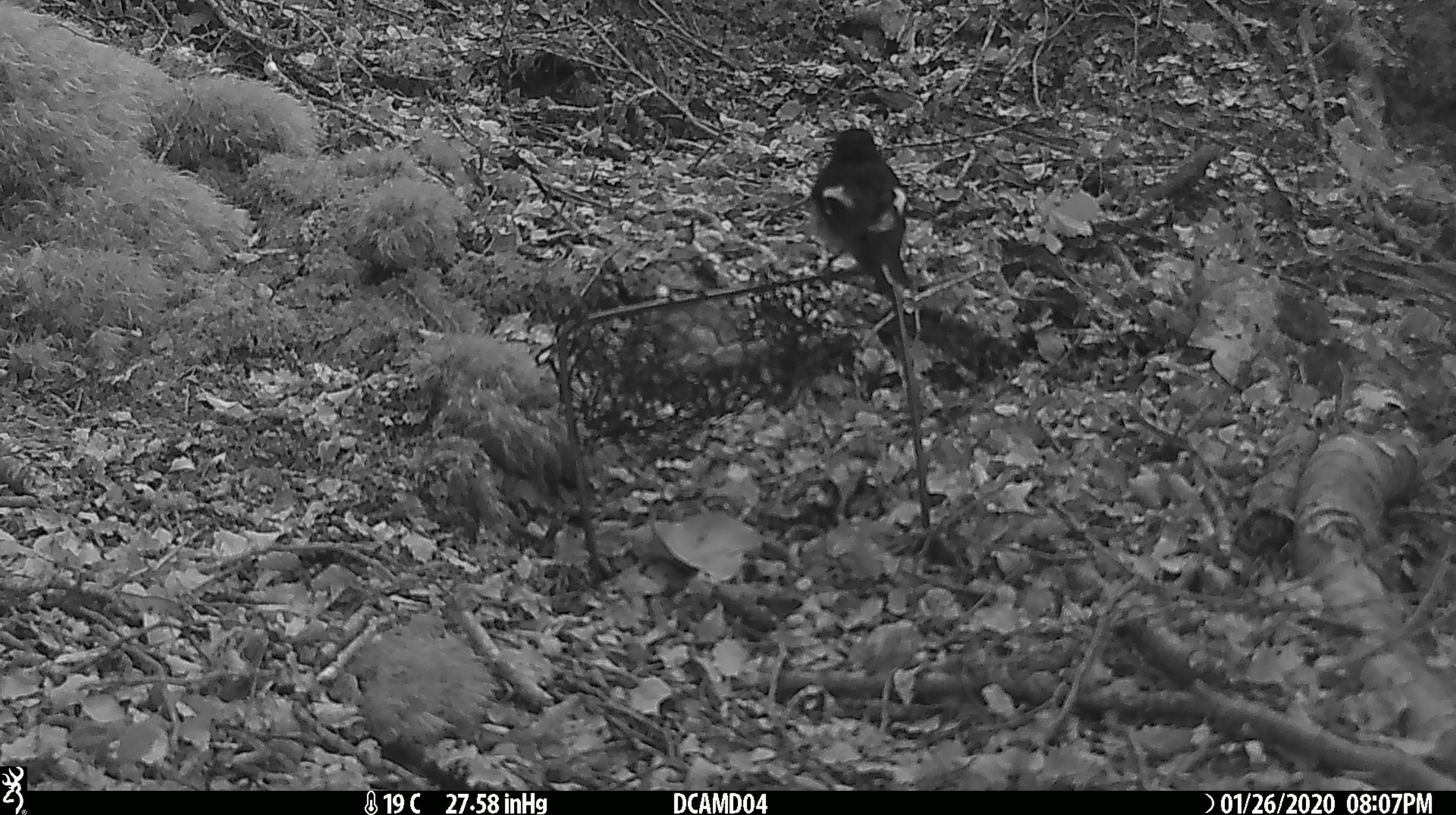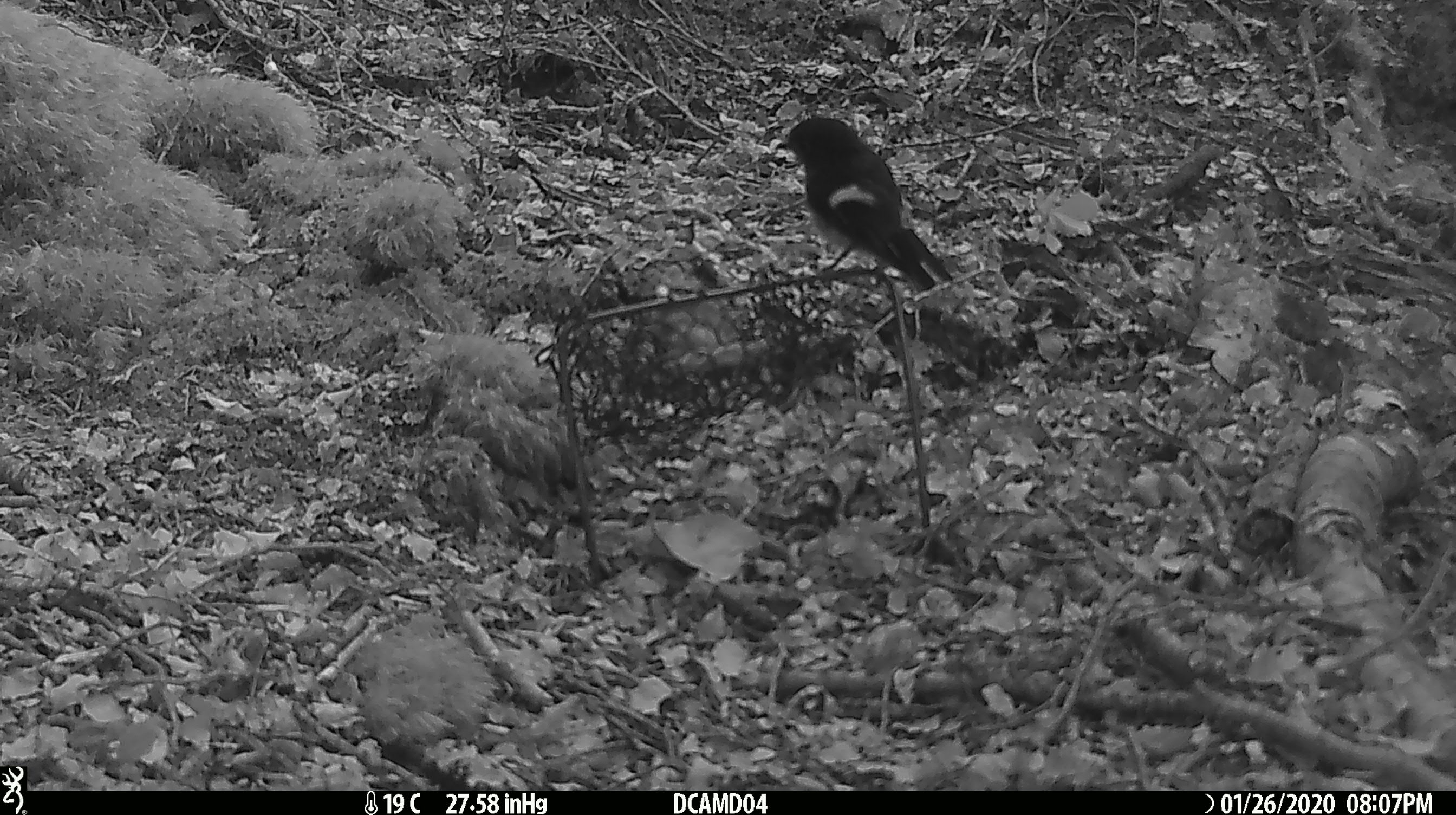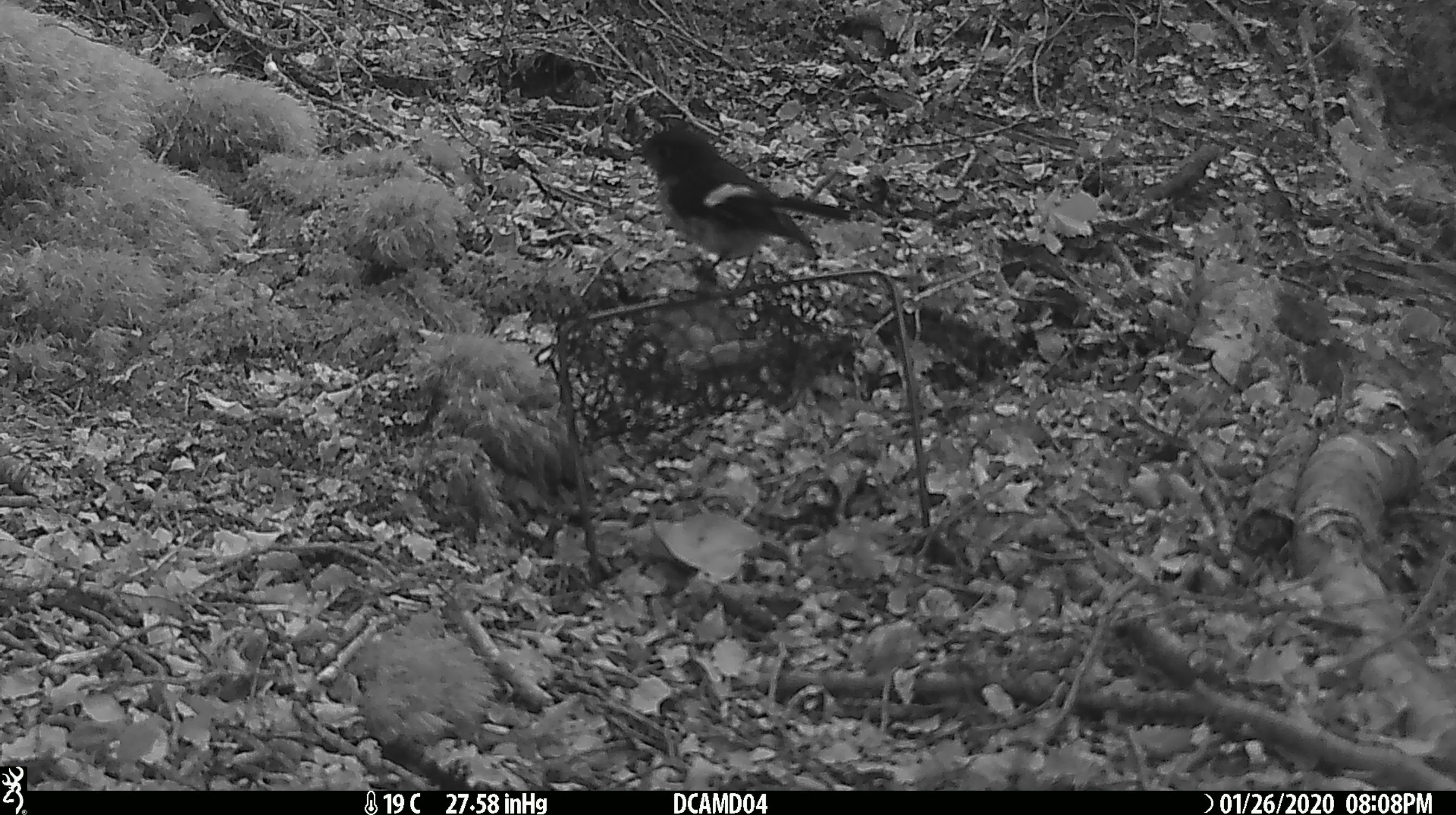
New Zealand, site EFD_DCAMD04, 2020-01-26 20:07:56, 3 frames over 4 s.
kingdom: Animalia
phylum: Chordata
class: Aves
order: Passeriformes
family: Petroicidae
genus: Petroica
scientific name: Petroica macrocephala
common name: tomtit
Tomtit (Petroica macrocephala).